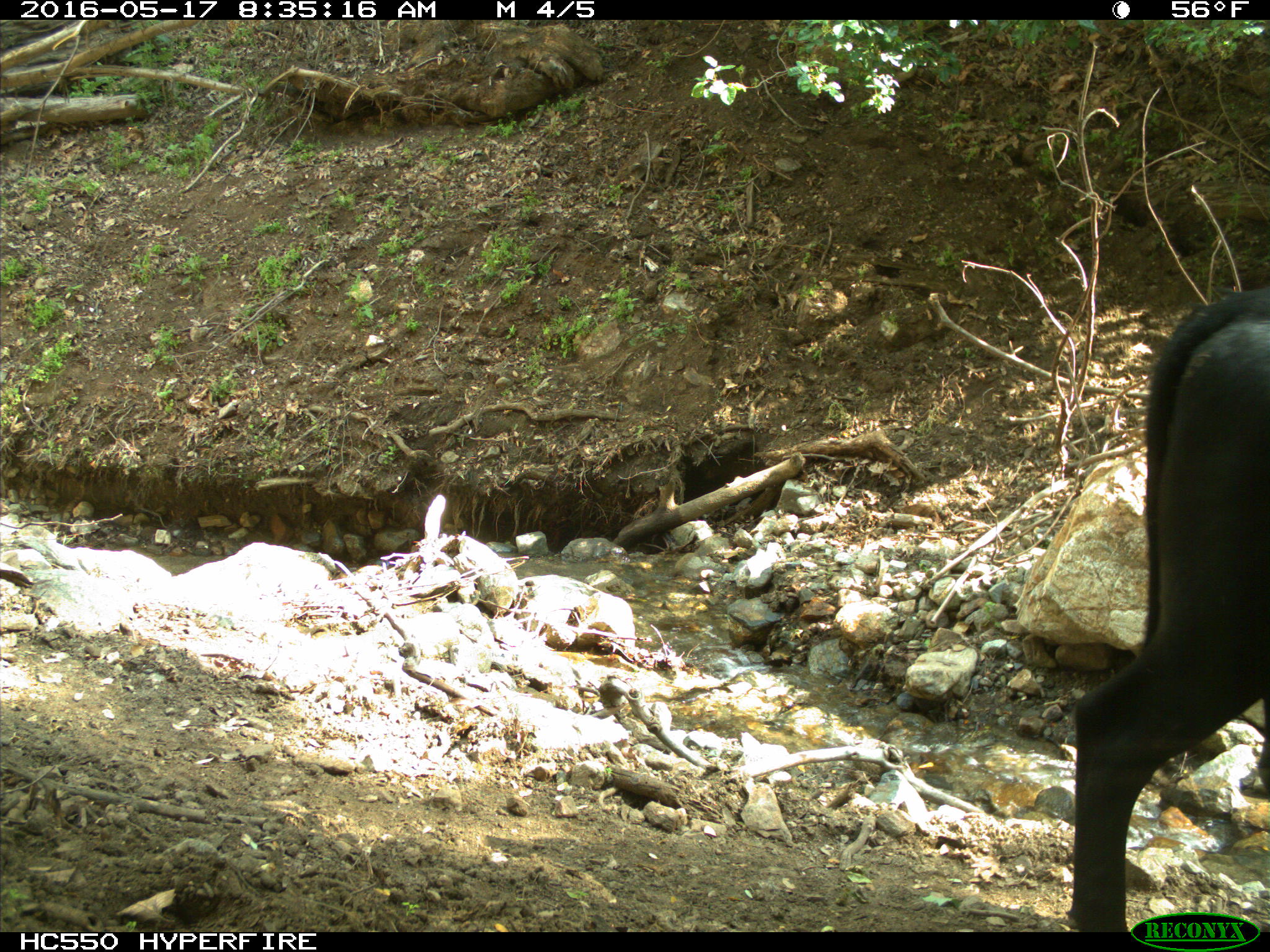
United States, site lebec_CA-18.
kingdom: Animalia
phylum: Chordata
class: Mammalia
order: Artiodactyla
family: Bovidae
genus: Bos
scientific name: Bos taurus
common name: domestic cow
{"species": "Bos taurus (domestic cow)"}